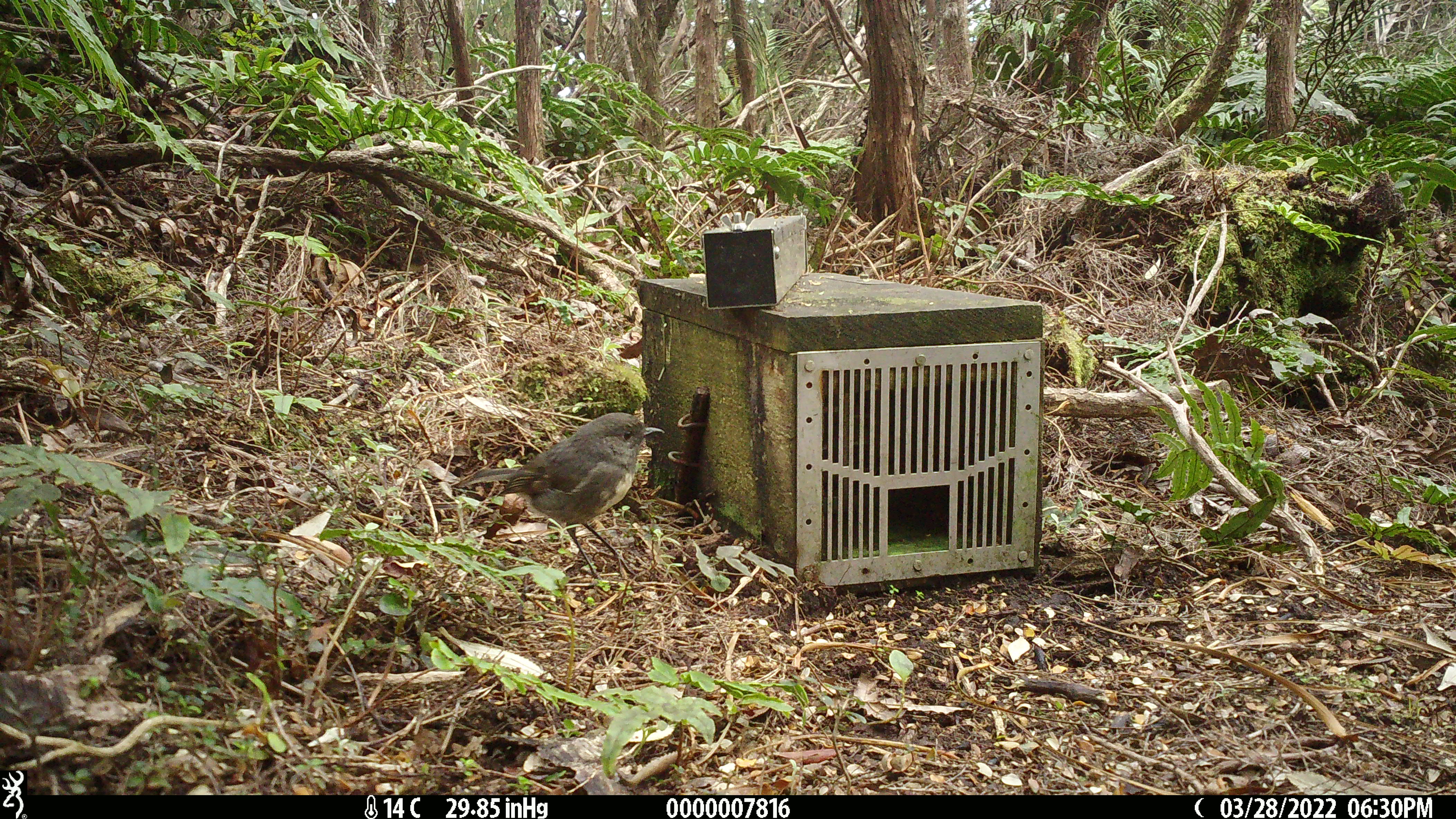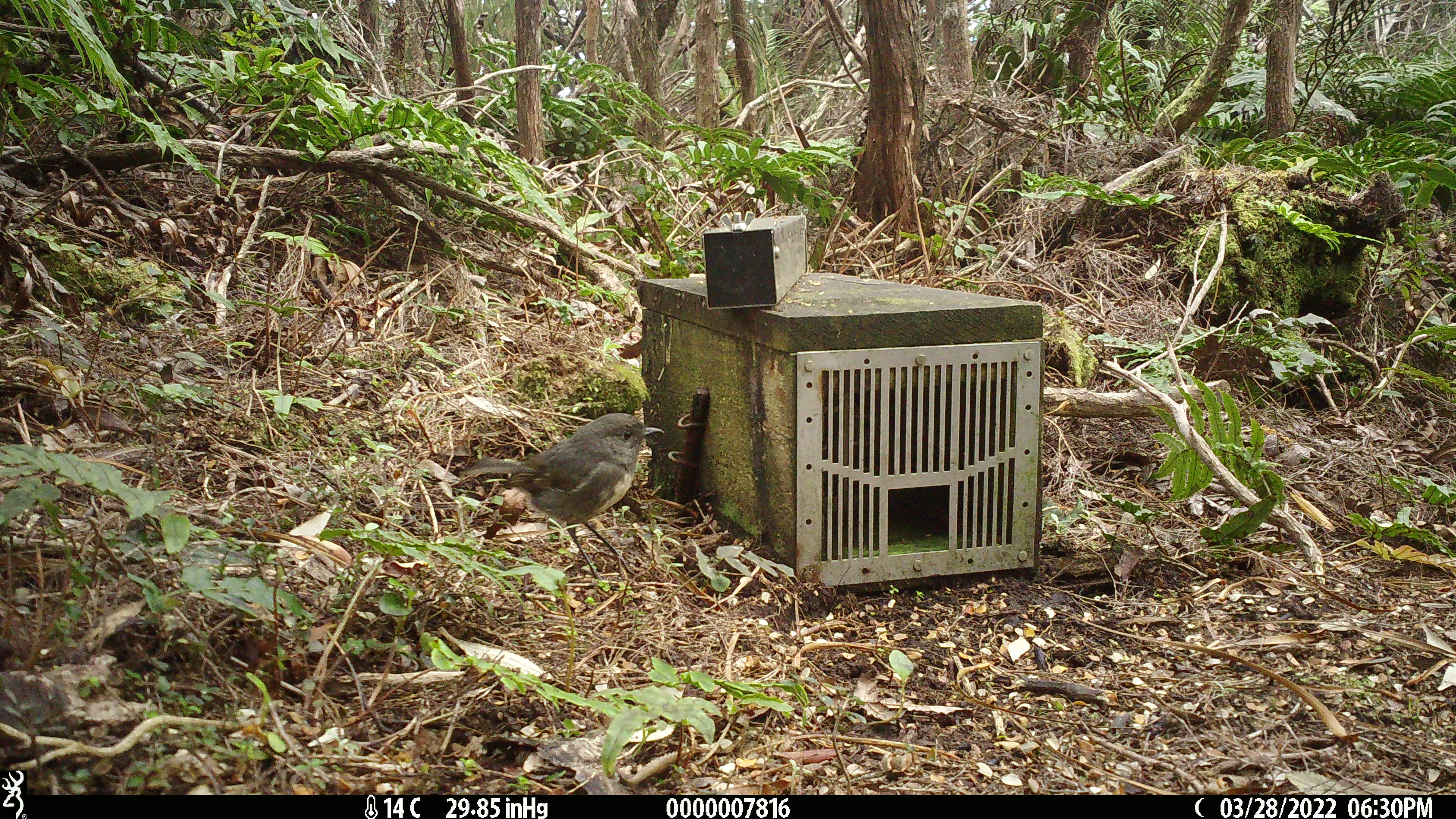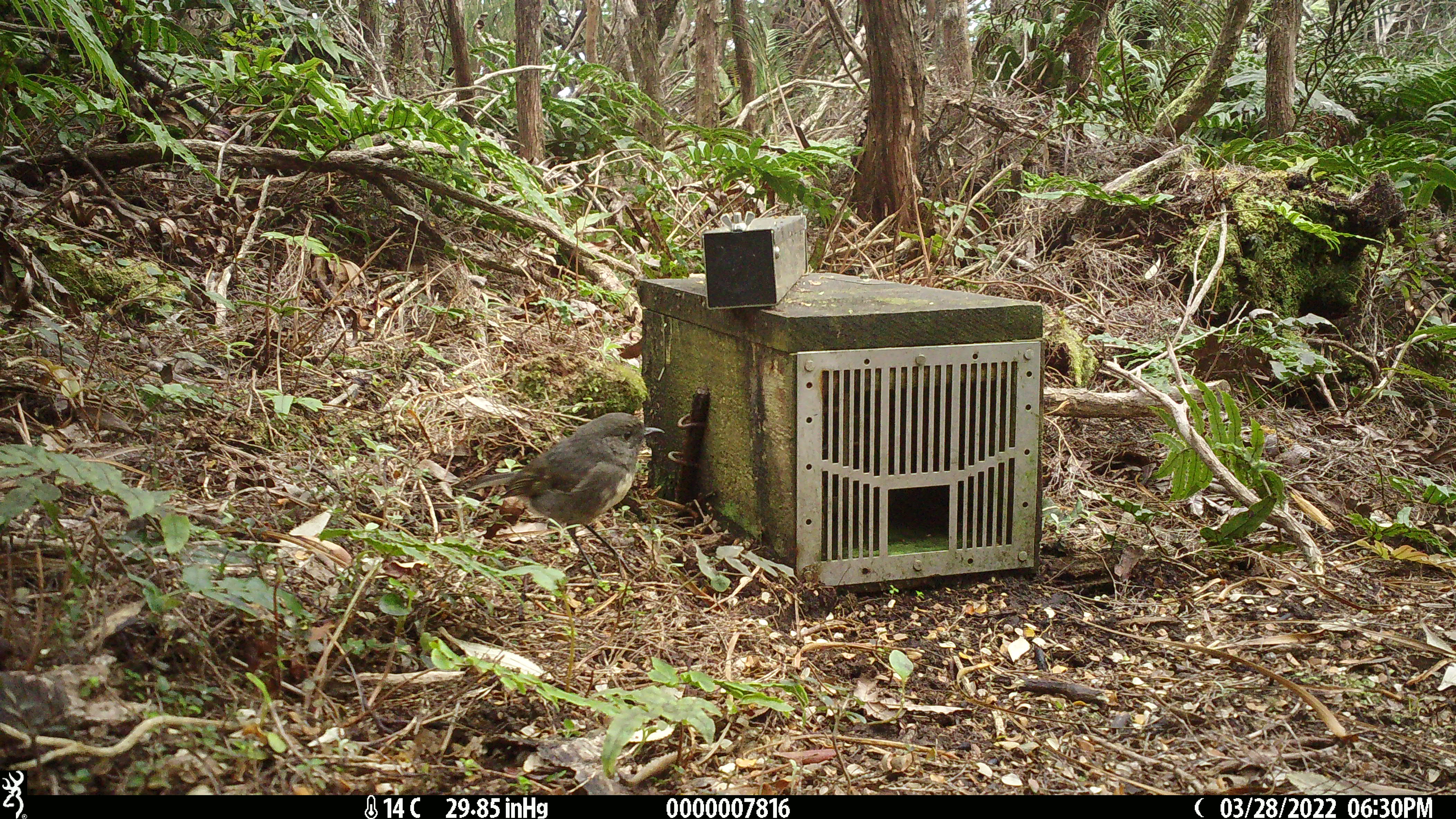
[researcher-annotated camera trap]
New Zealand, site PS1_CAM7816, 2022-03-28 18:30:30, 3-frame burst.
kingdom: Animalia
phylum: Chordata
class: Aves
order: Passeriformes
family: Petroicidae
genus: Petroica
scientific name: Petroica australis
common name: new zealand robin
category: robin